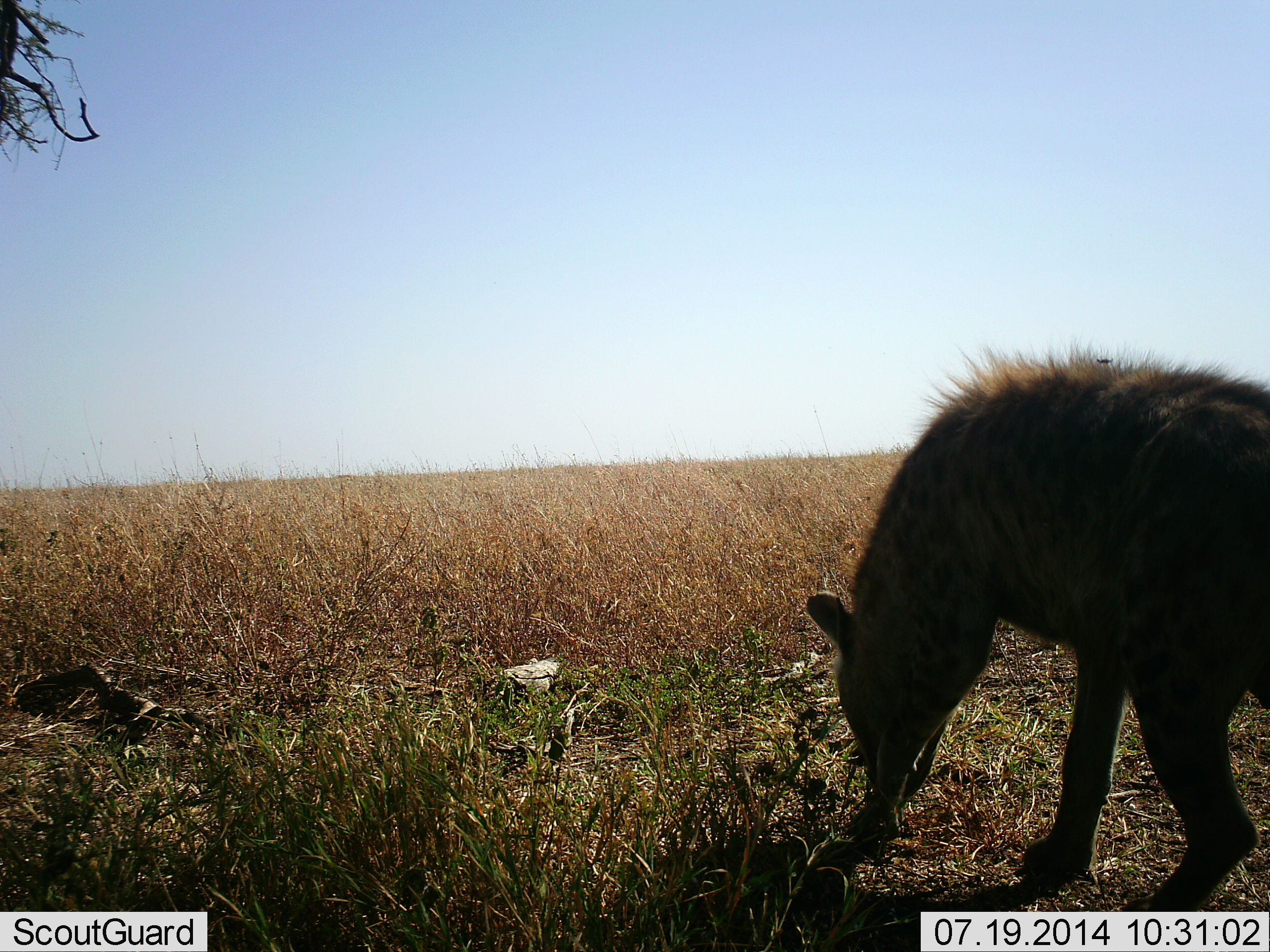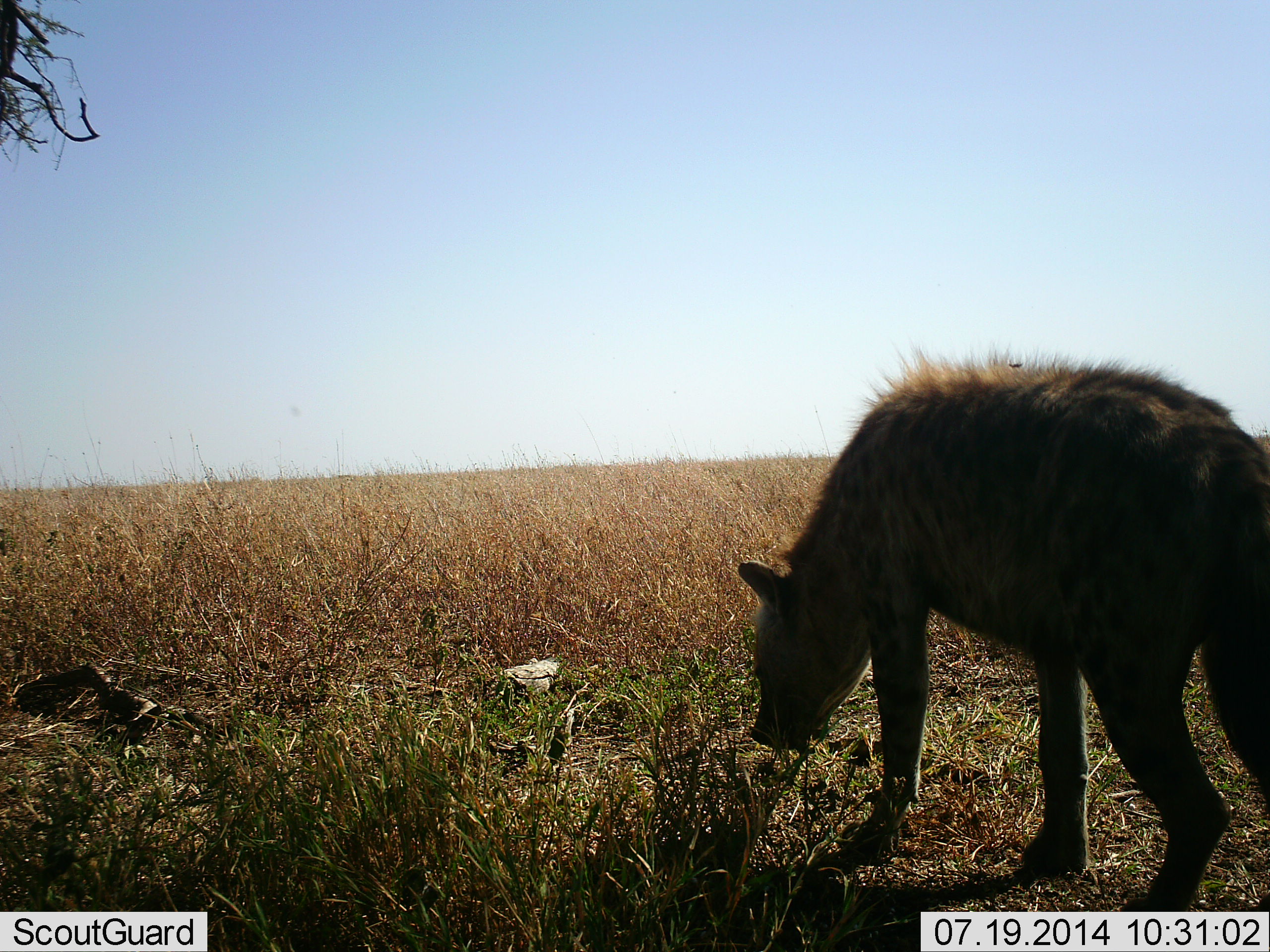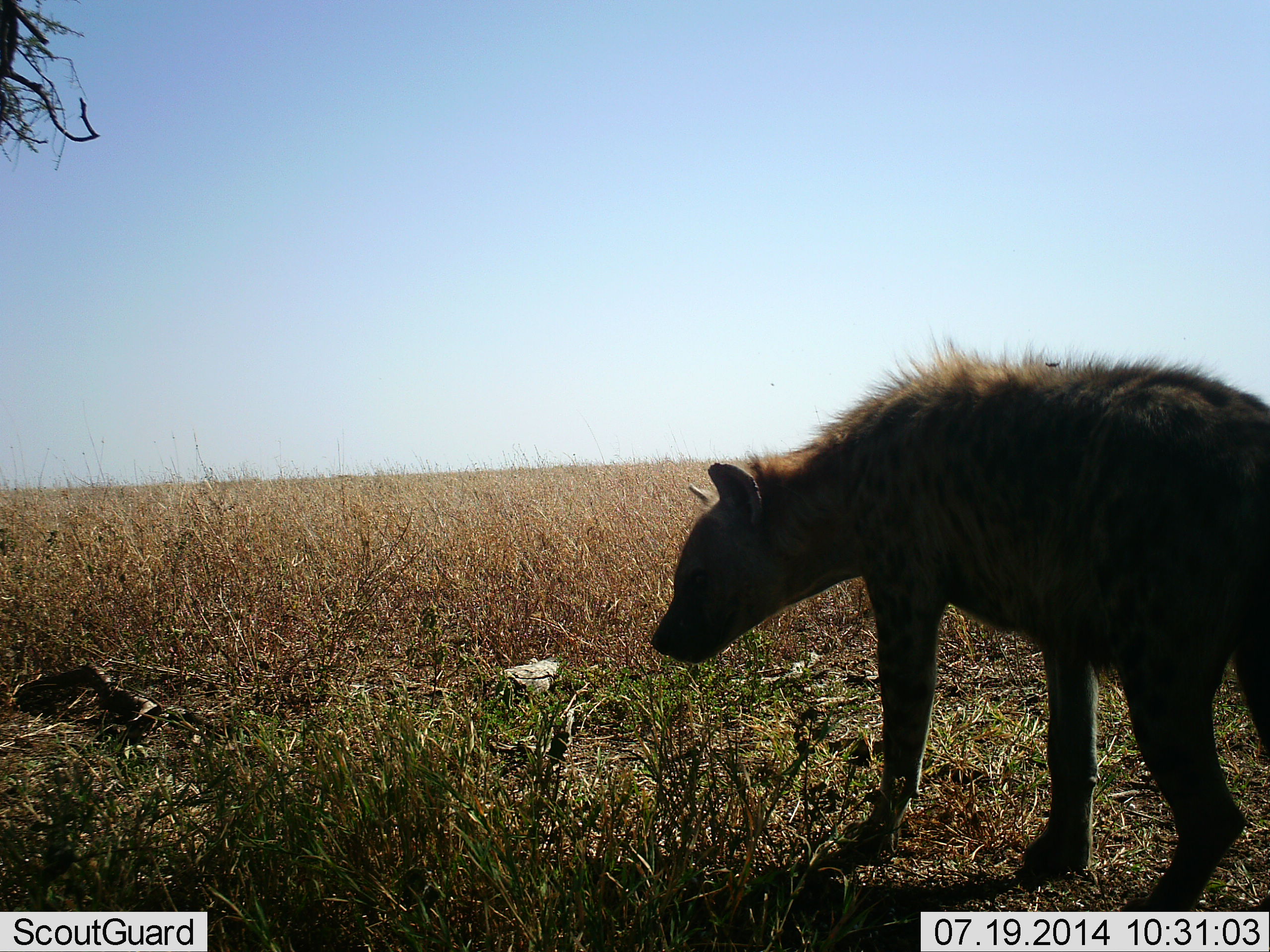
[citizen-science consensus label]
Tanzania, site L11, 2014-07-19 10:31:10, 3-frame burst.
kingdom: Animalia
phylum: Chordata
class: Mammalia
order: Carnivora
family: Hyaenidae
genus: Crocuta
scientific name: Crocuta crocuta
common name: spotted hyena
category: hyenaspotted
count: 1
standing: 60%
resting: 0%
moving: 50%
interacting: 0%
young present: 0%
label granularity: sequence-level